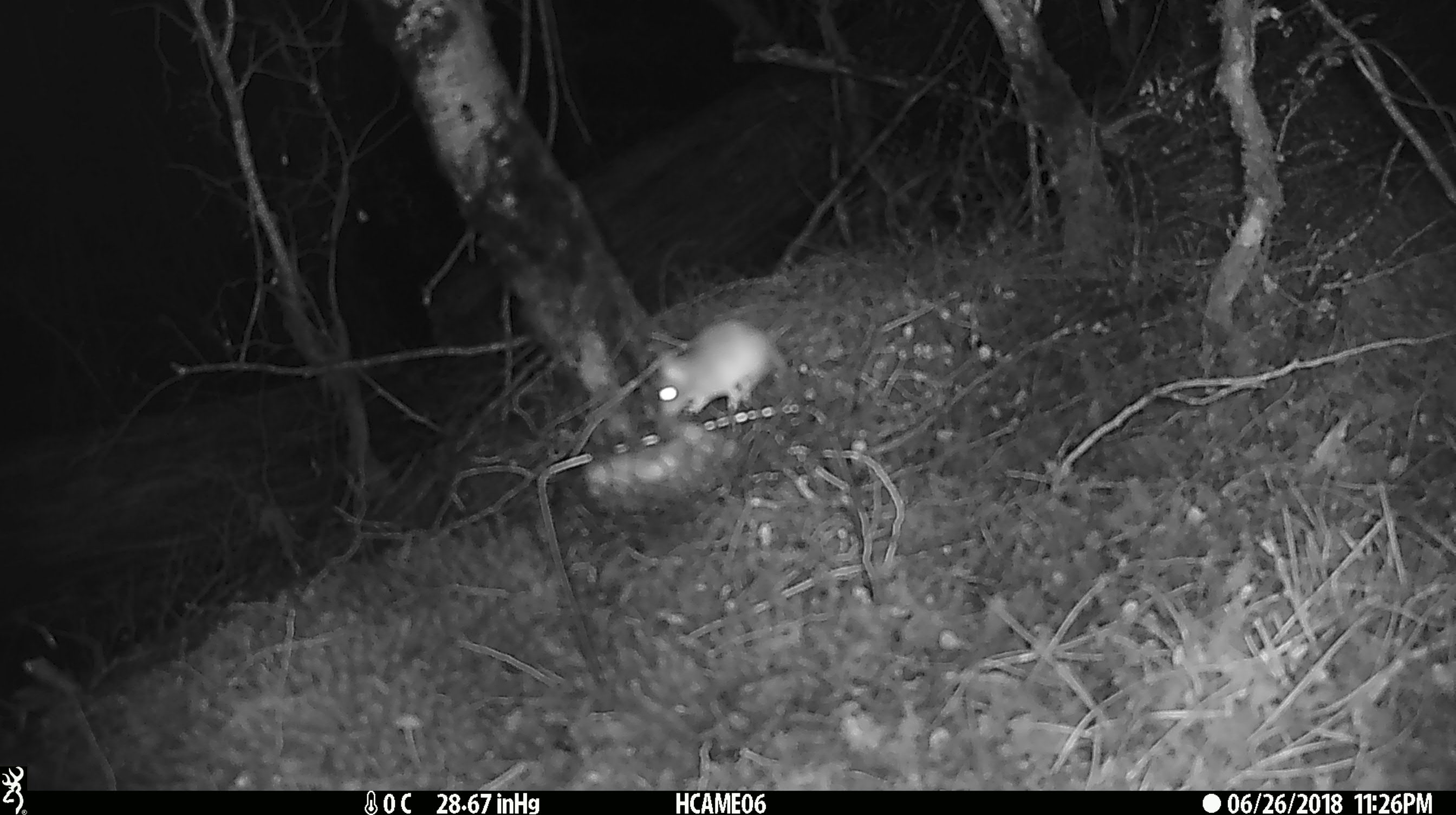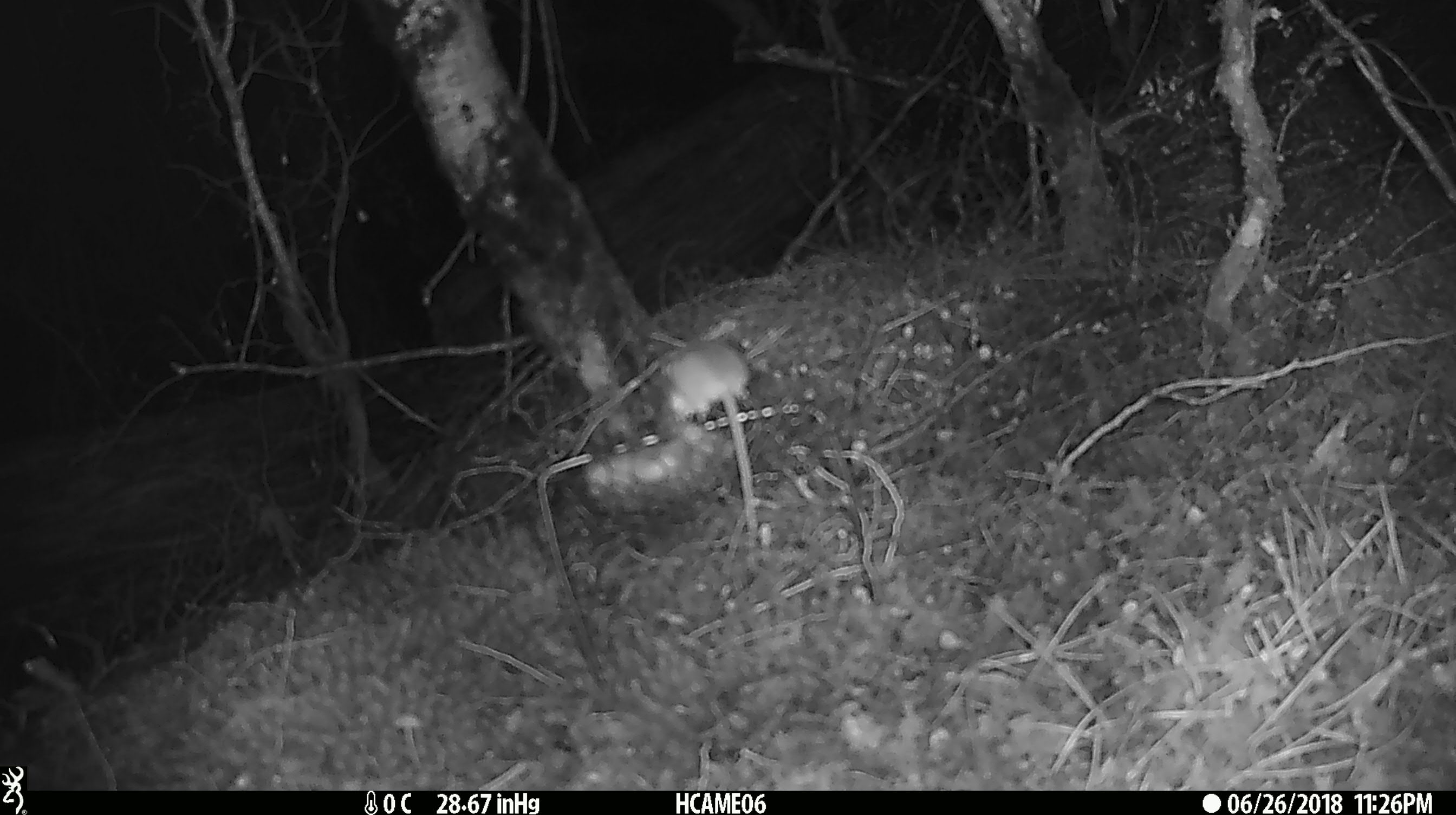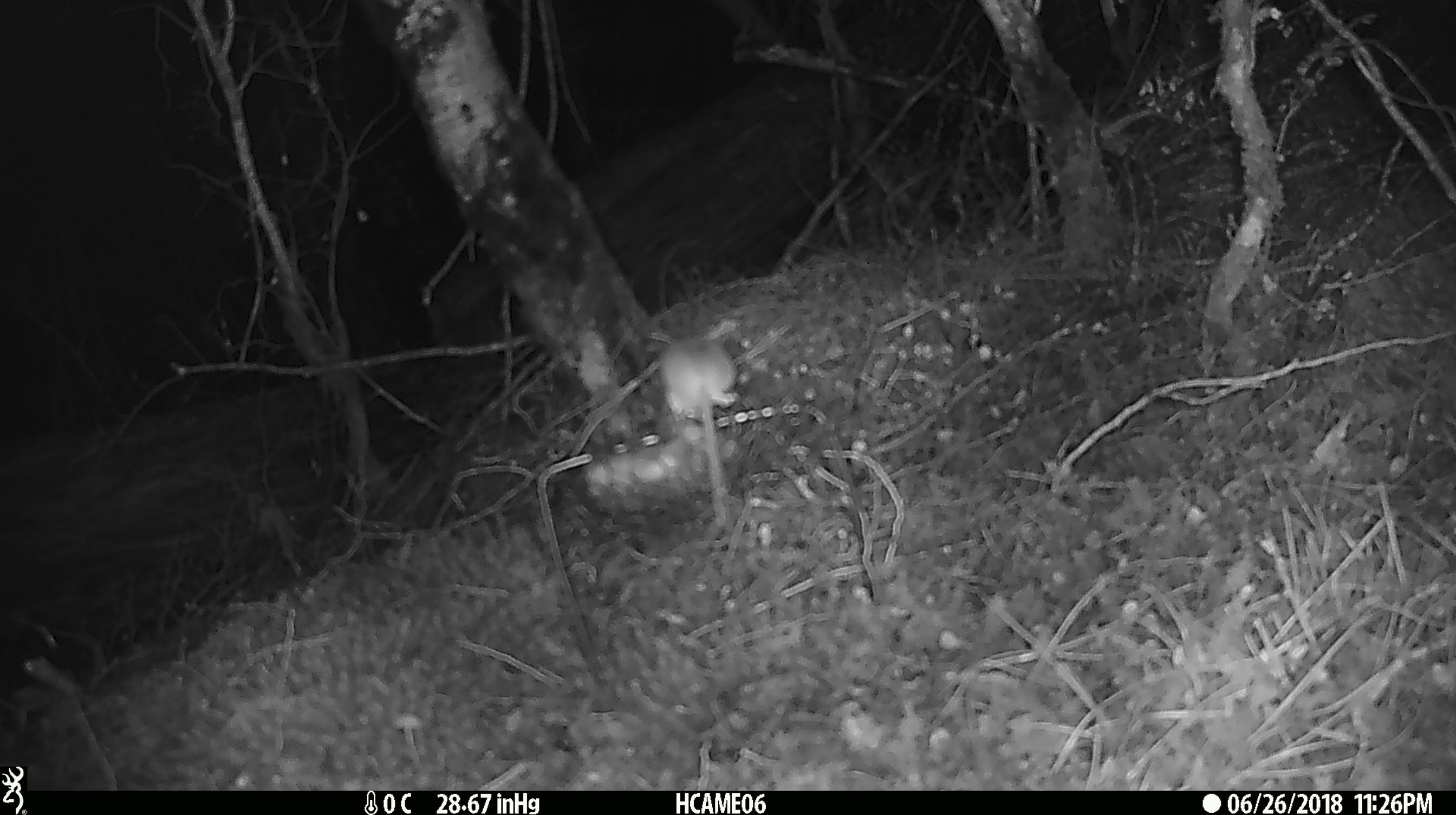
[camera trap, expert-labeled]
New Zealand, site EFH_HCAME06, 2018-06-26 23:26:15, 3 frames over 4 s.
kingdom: Animalia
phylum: Chordata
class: Mammalia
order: Rodentia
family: Muridae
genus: Mus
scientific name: Mus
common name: mouse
Mouse (Mus).